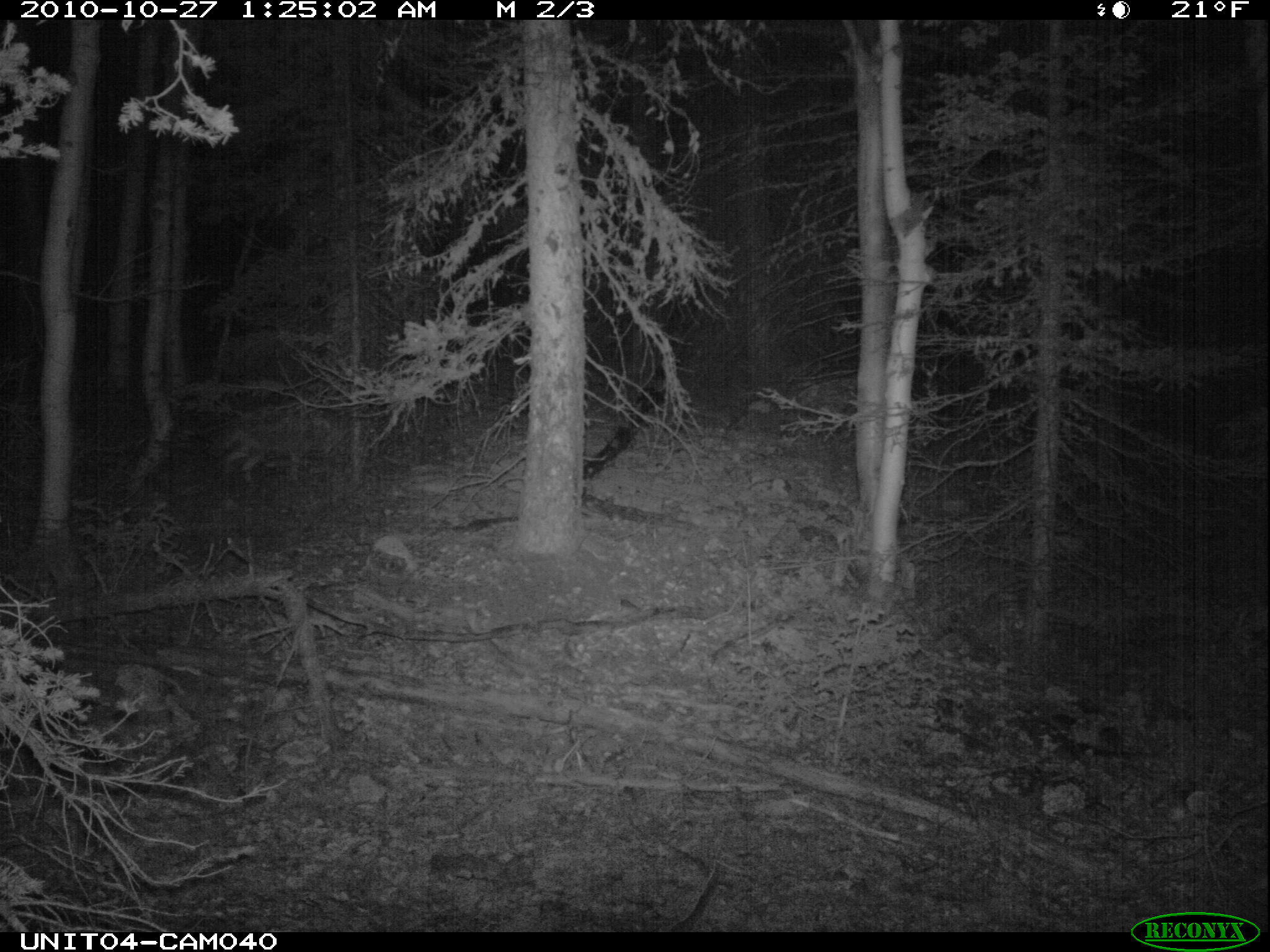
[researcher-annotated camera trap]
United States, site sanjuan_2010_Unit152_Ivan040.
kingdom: Animalia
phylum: Chordata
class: Mammalia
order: Carnivora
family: Canidae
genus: Canis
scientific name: Canis latrans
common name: coyote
Canis latrans (coyote).